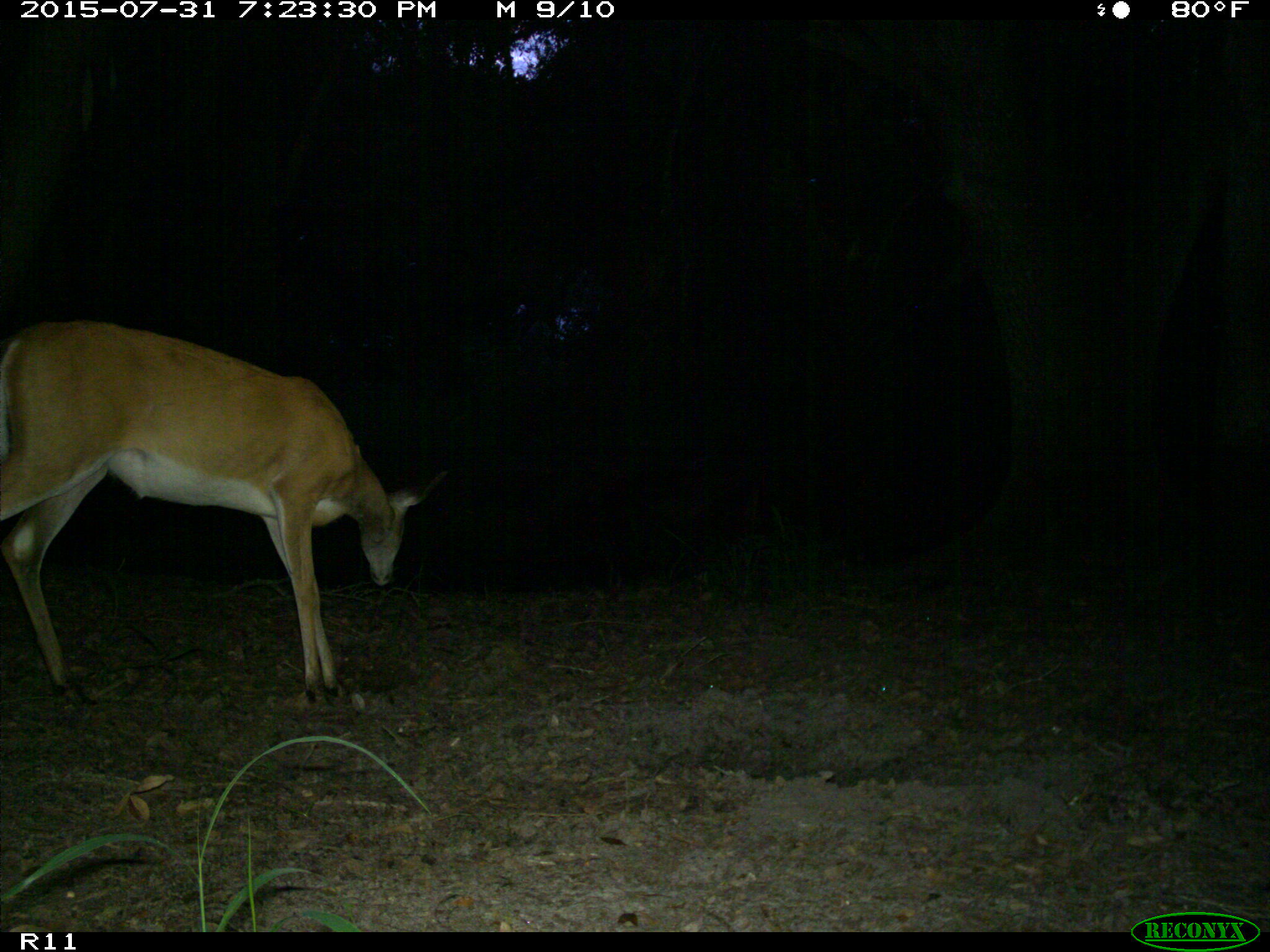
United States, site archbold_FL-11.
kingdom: Animalia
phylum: Chordata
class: Mammalia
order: Artiodactyla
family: Cervidae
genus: Odocoileus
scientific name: Odocoileus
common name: deer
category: unidentified deer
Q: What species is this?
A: Unidentified deer (deer) (Odocoileus).